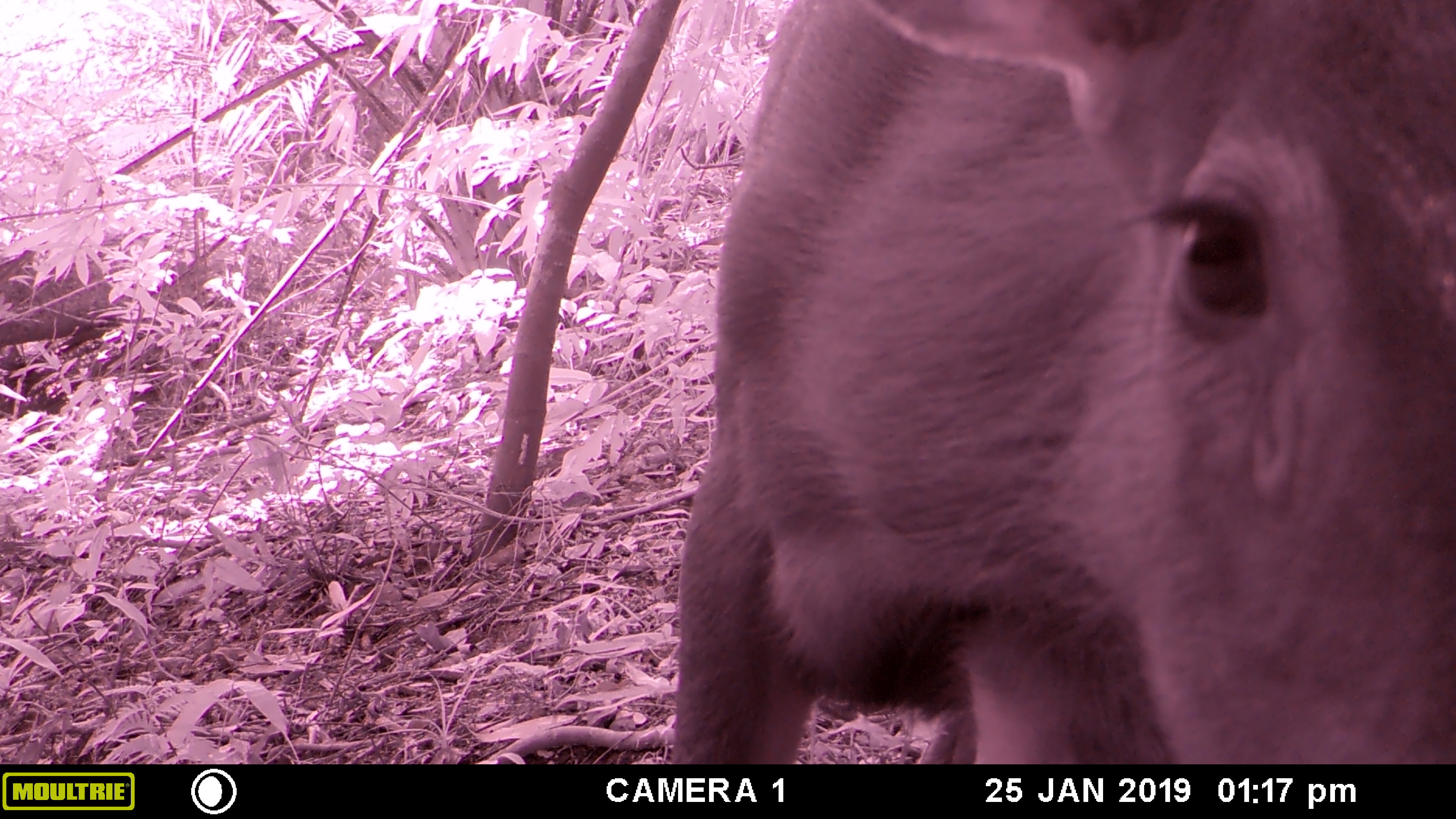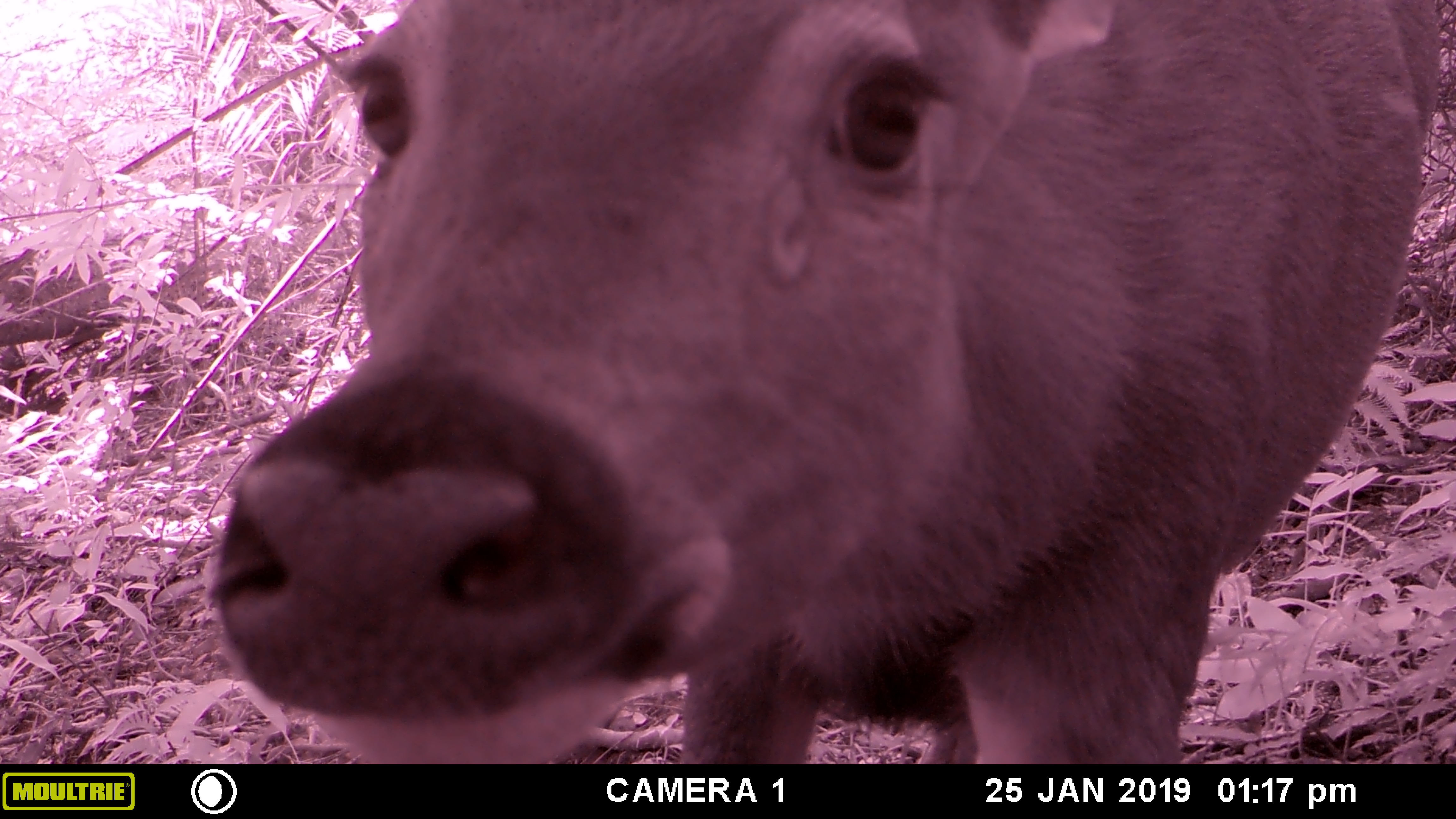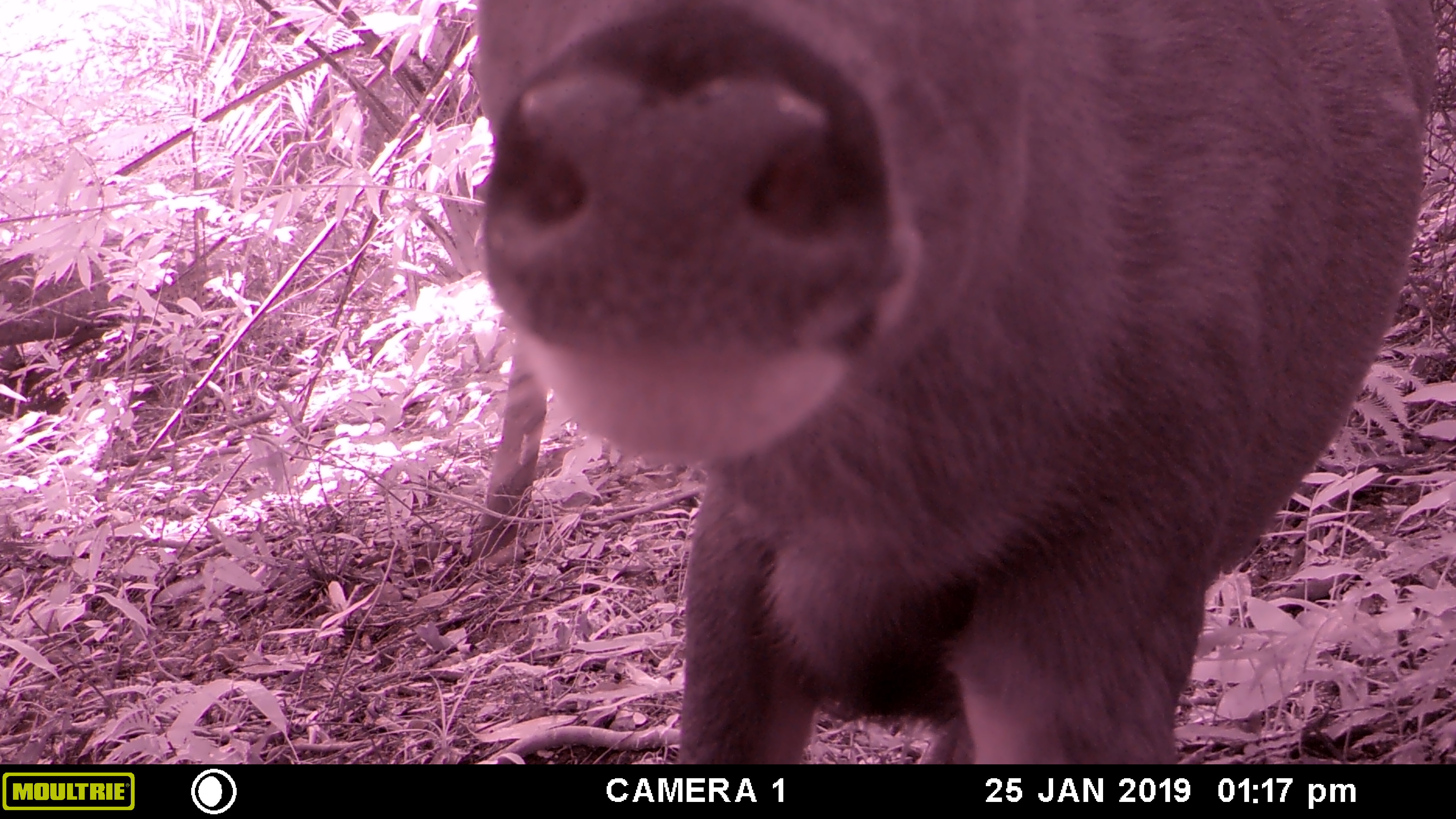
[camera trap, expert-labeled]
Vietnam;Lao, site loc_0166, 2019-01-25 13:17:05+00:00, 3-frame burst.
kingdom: Animalia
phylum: Chordata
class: Mammalia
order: Artiodactyla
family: Cervidae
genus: Rusa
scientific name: Rusa unicolor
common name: sambar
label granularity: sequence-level